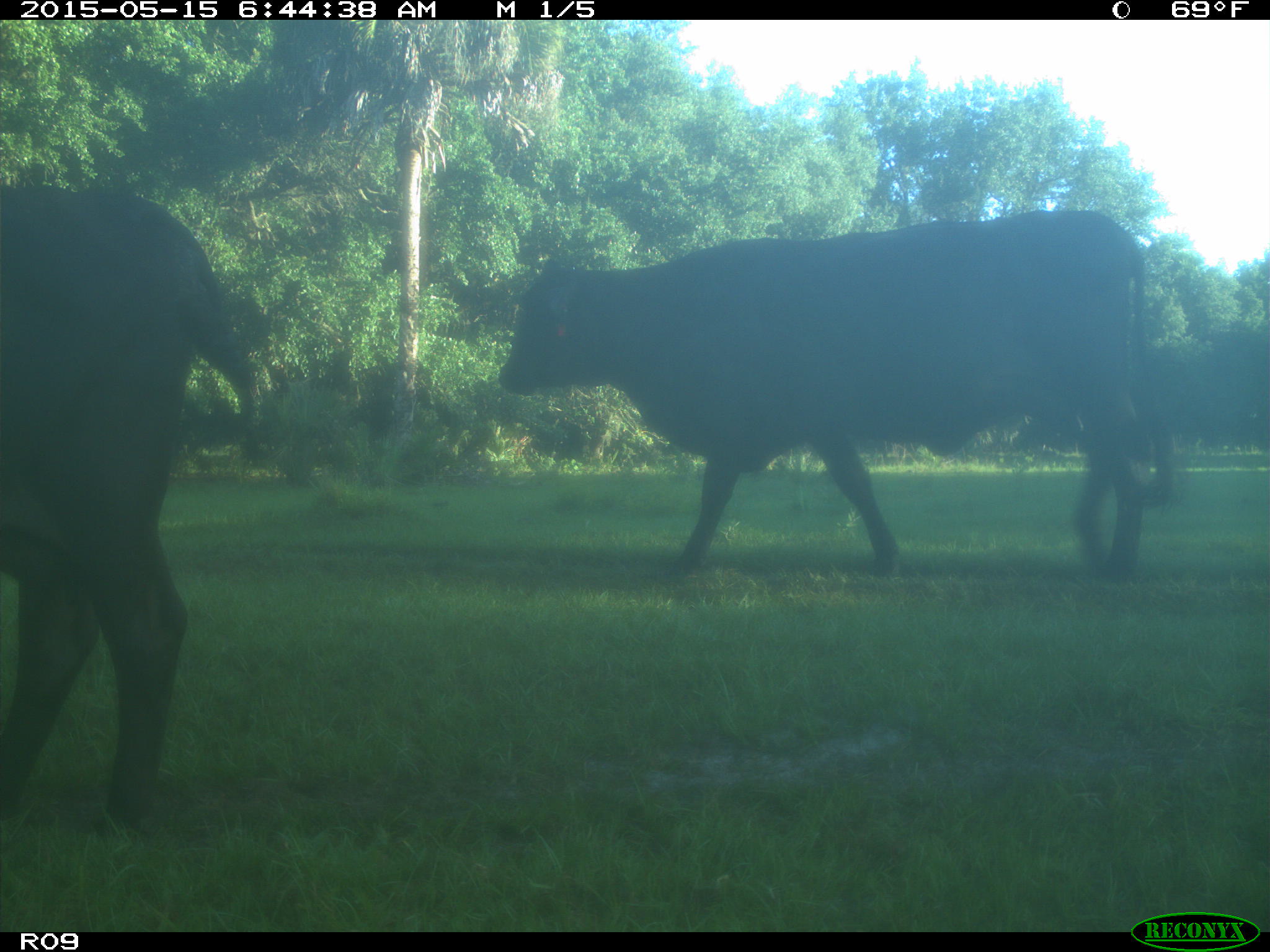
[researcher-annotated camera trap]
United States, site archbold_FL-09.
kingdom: Animalia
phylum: Chordata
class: Mammalia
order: Artiodactyla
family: Bovidae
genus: Bos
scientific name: Bos taurus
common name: domestic cow